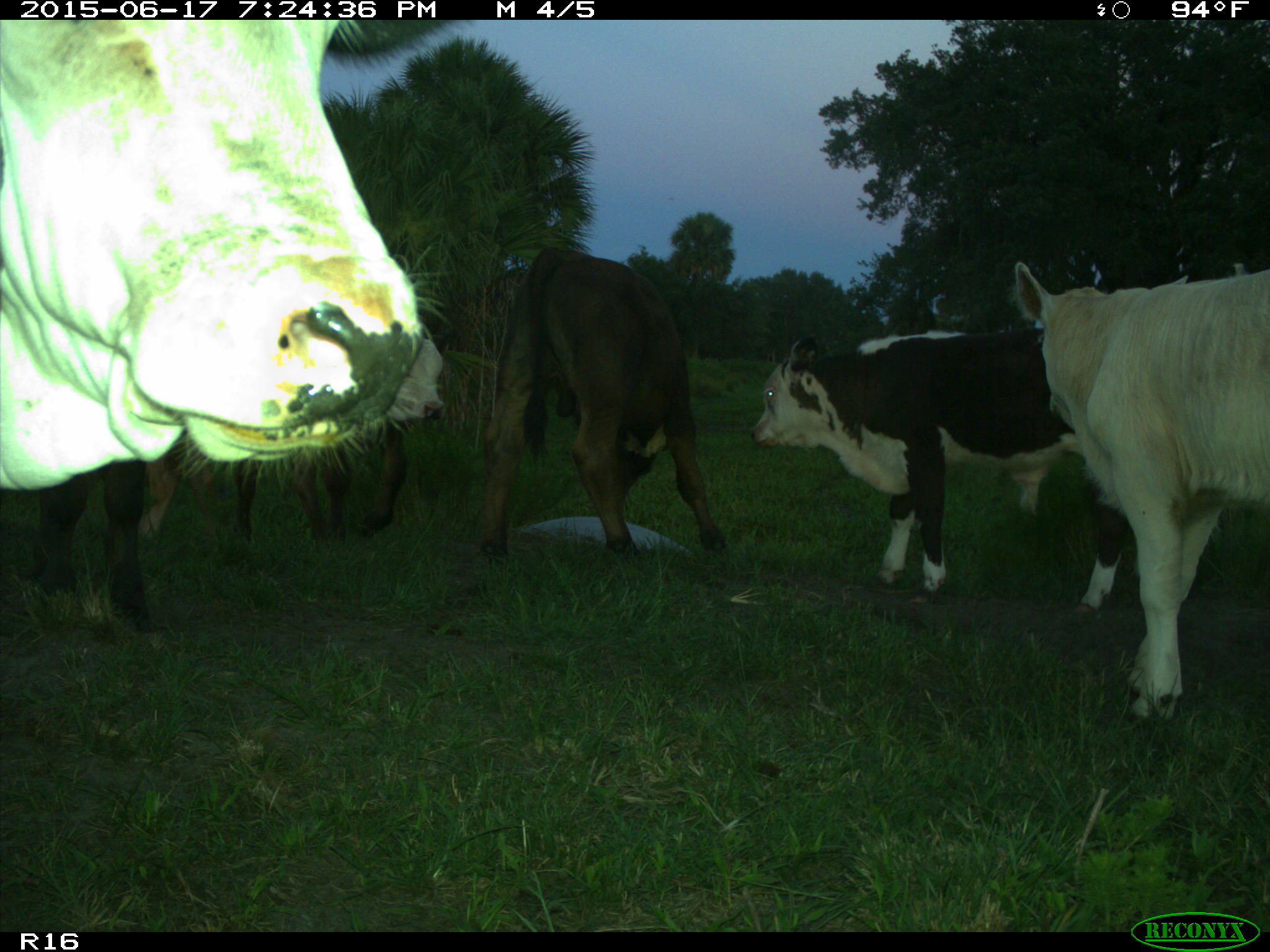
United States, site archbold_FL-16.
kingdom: Animalia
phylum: Chordata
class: Mammalia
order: Artiodactyla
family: Bovidae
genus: Bos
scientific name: Bos taurus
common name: domestic cow